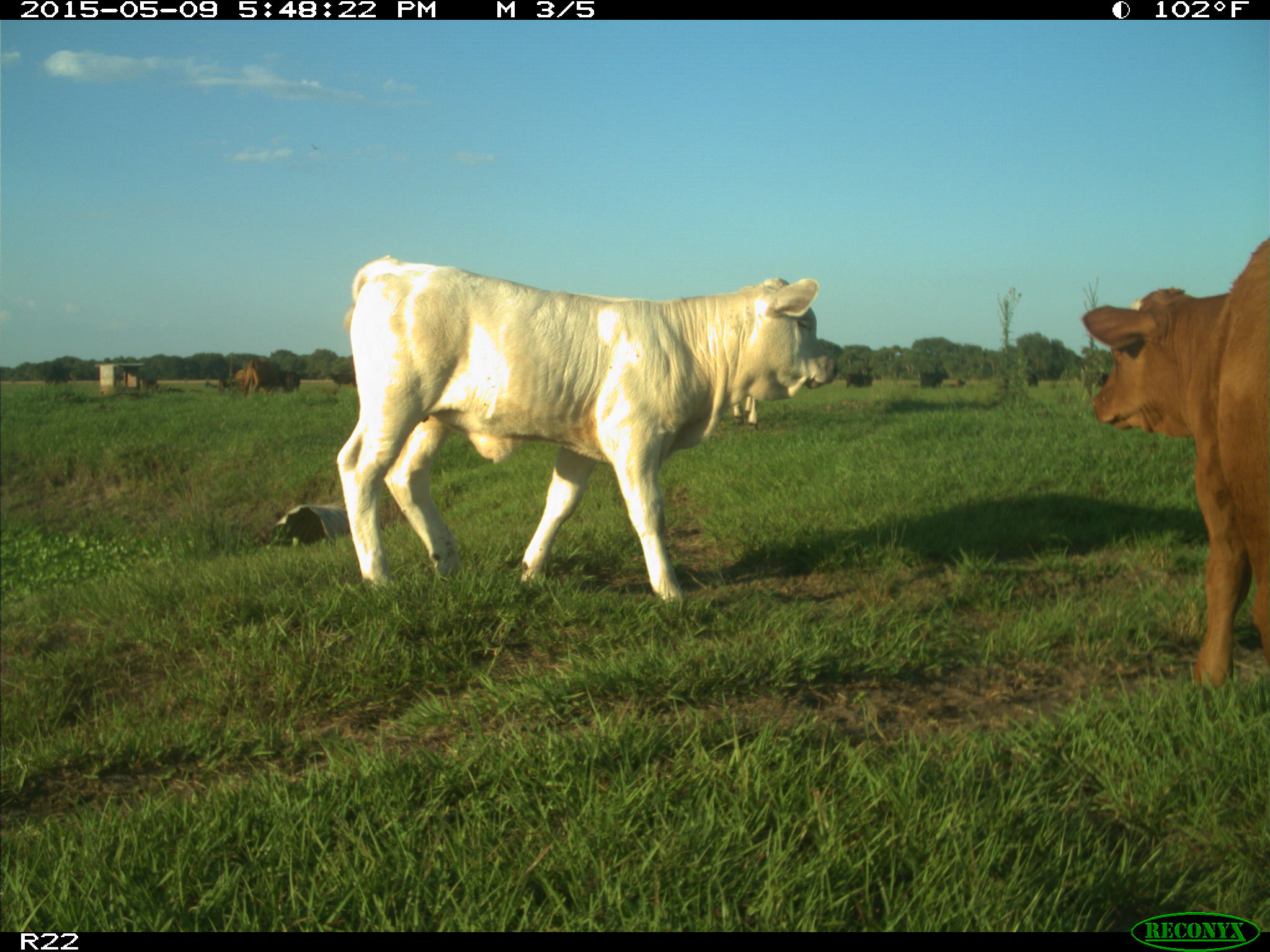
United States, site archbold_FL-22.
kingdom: Animalia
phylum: Chordata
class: Mammalia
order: Artiodactyla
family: Bovidae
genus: Bos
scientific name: Bos taurus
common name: domestic cow